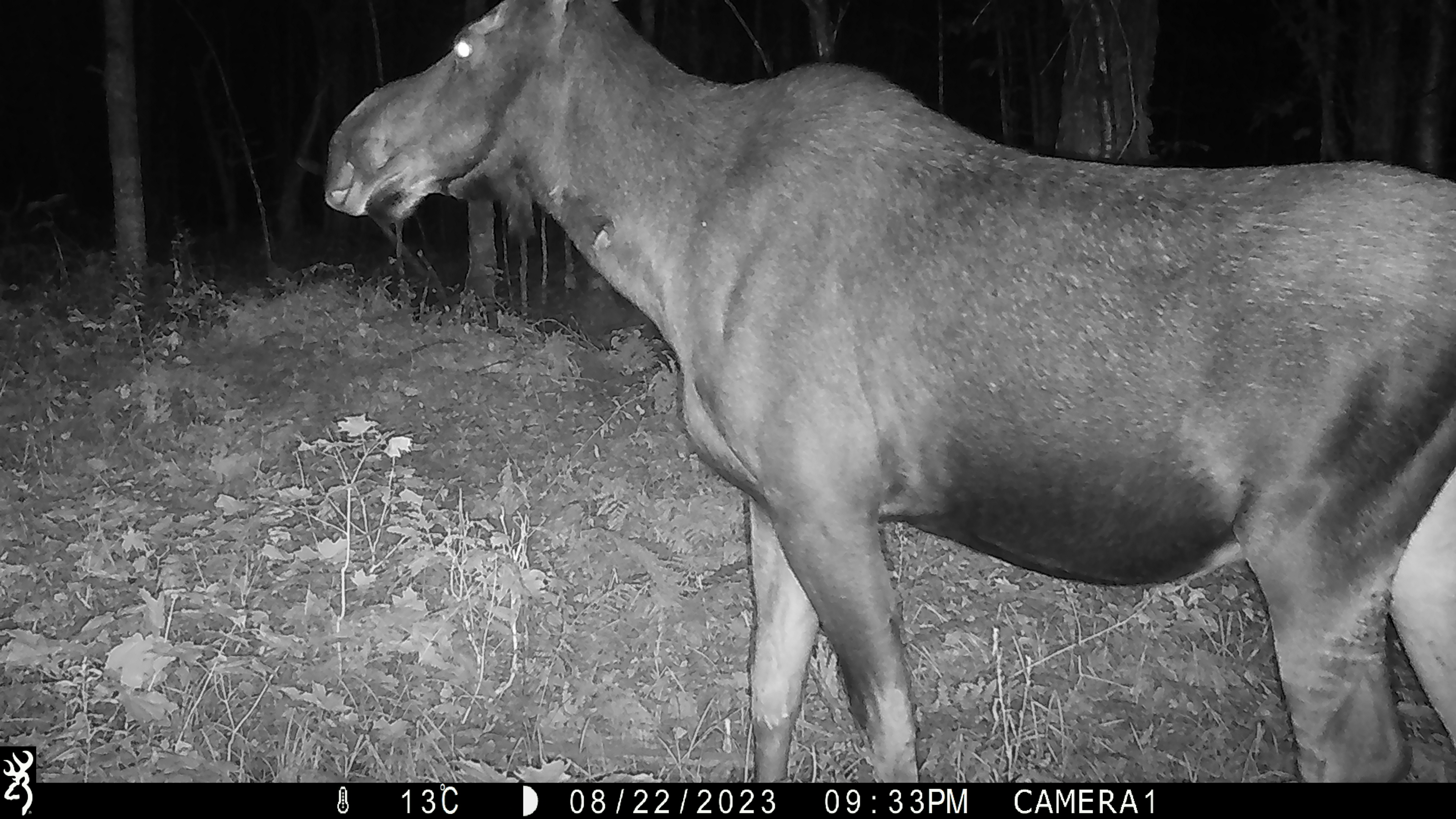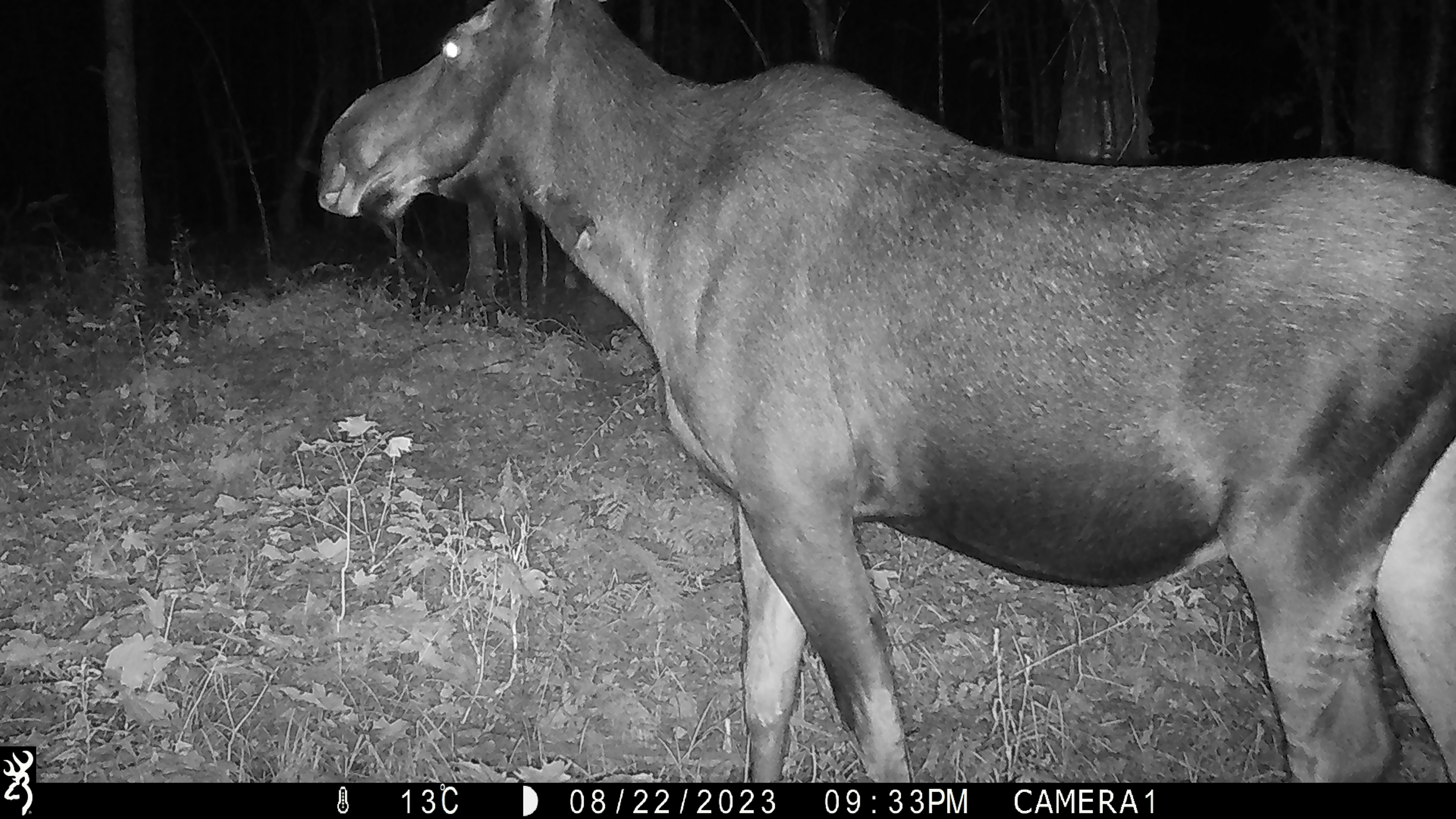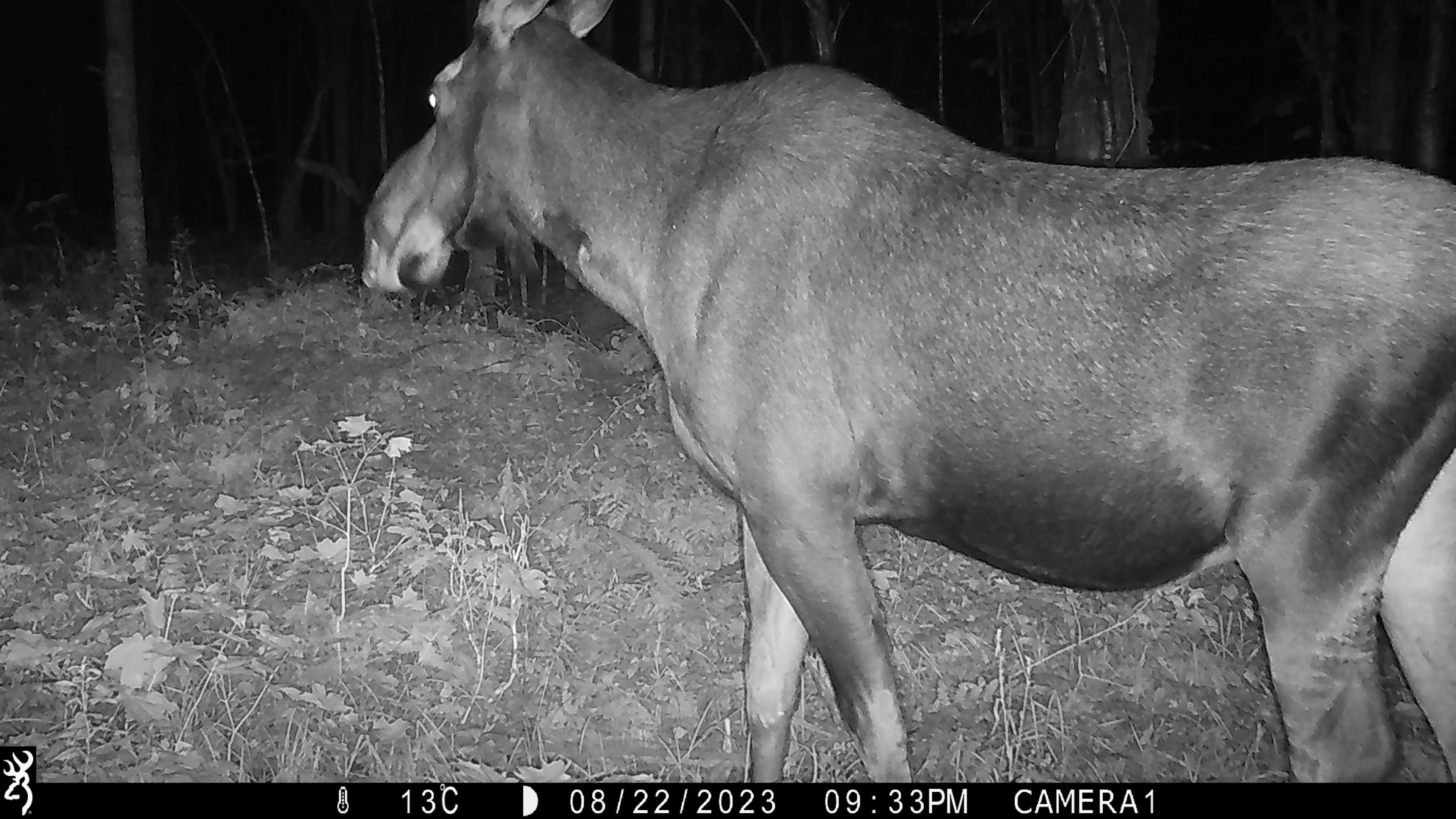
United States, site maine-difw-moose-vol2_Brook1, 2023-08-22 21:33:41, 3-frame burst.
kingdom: Animalia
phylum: Chordata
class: Mammalia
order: Artiodactyla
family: Cervidae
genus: Alces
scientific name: Alces alces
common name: moose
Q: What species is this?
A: Moose (Alces alces).